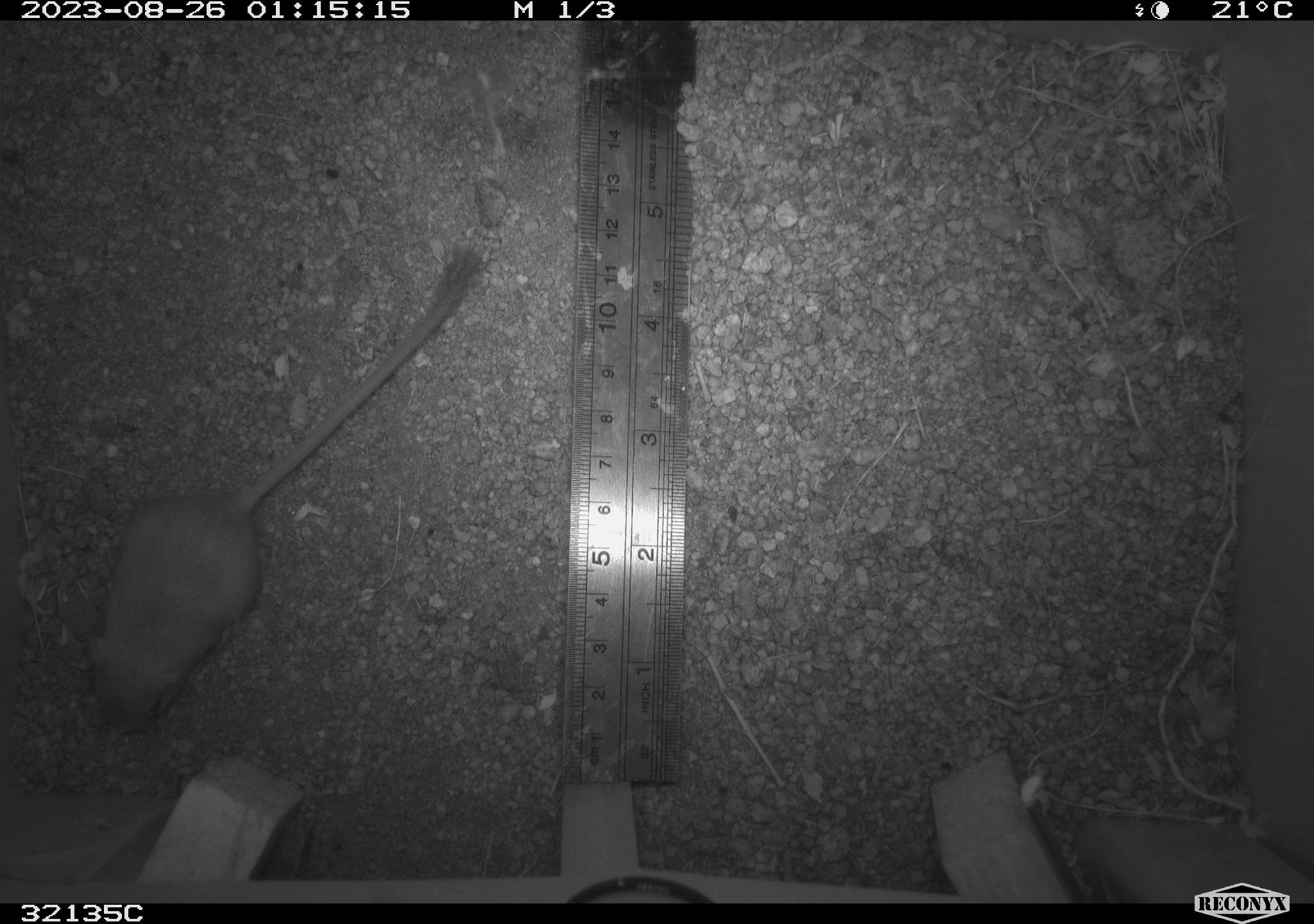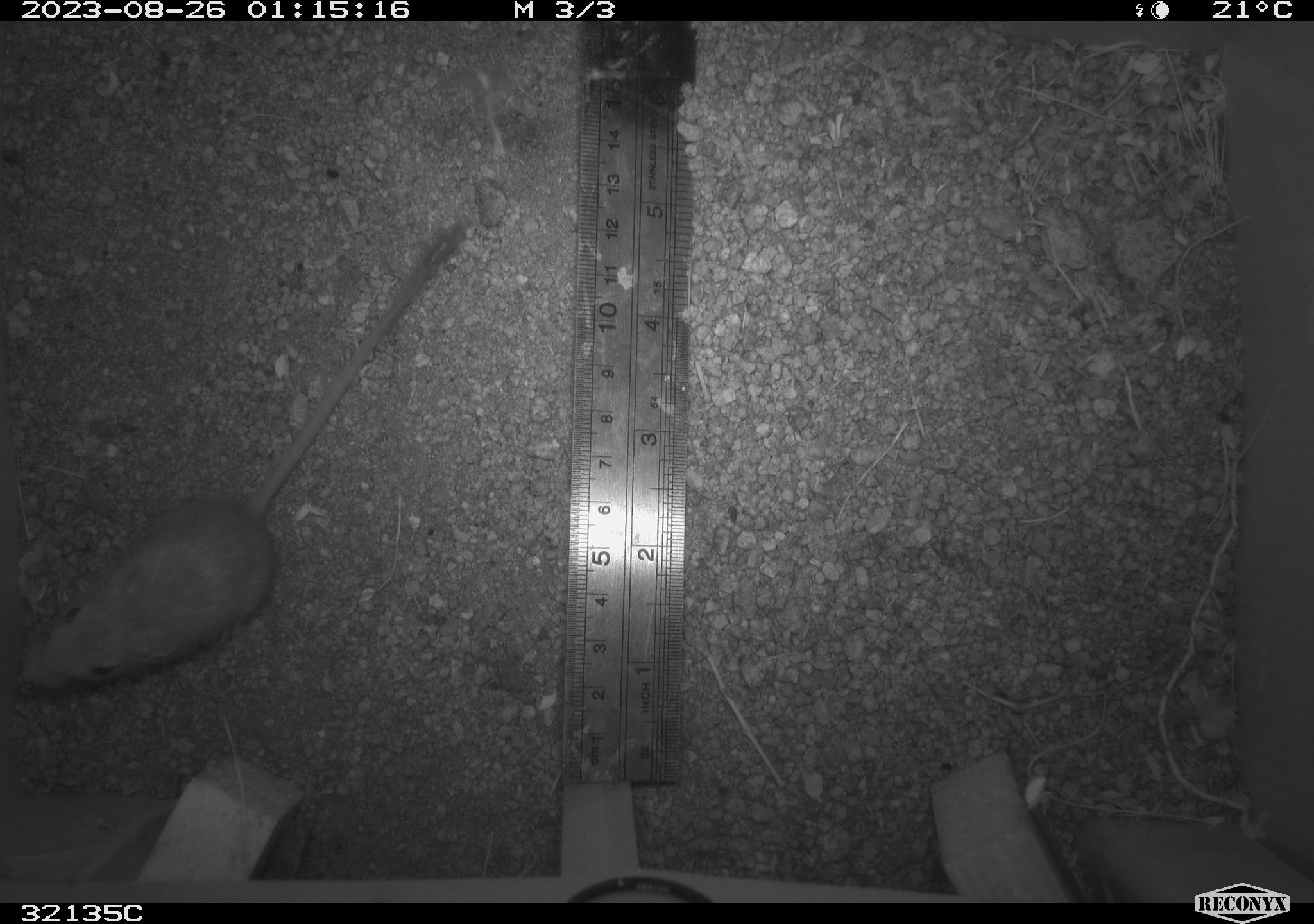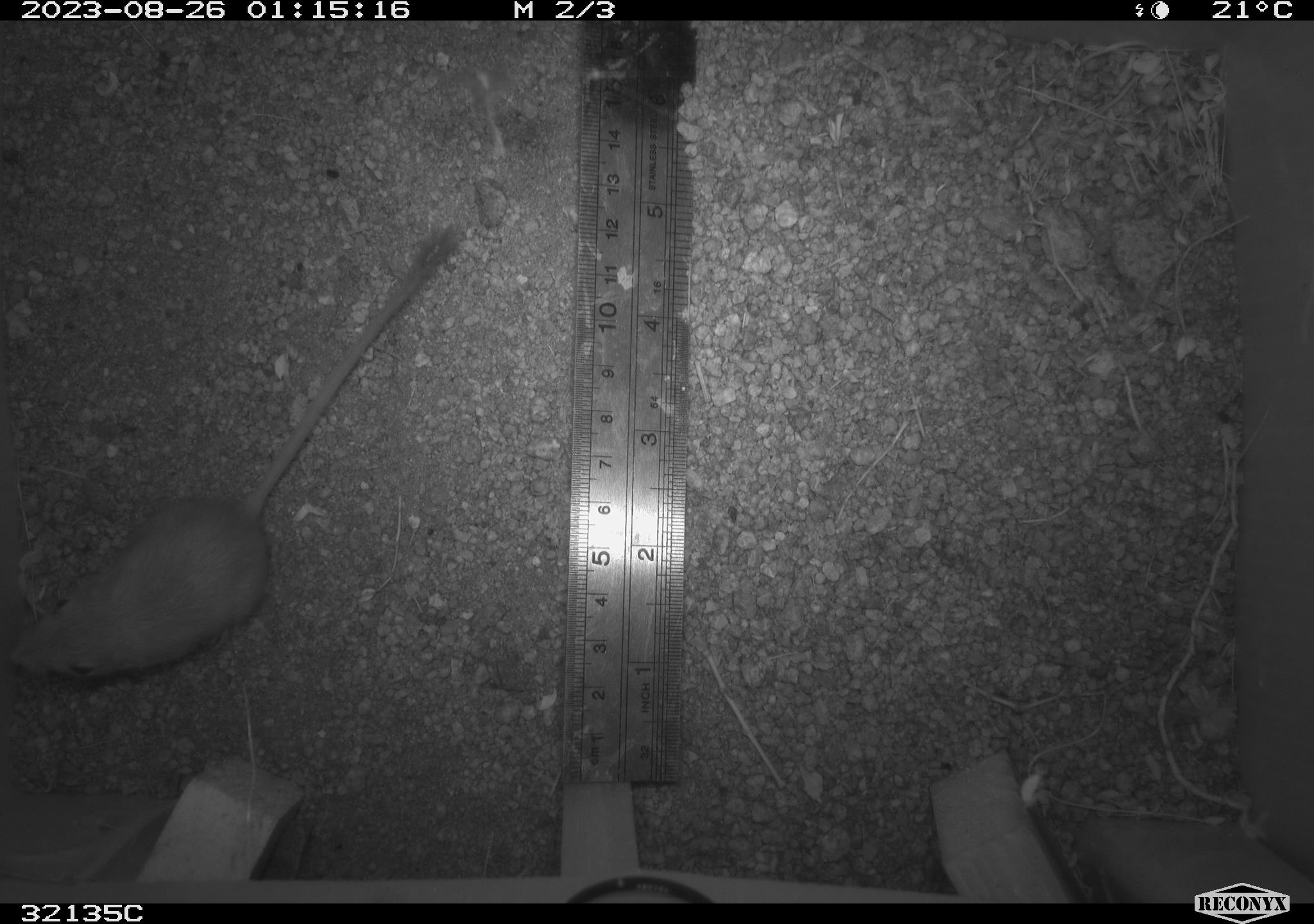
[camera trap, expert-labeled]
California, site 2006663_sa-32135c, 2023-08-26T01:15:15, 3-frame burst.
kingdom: Animalia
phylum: Chordata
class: Mammalia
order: Rodentia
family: Heteromyidae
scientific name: Heteromyidae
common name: kangaroo rats and pocket mice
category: heteromyidae family